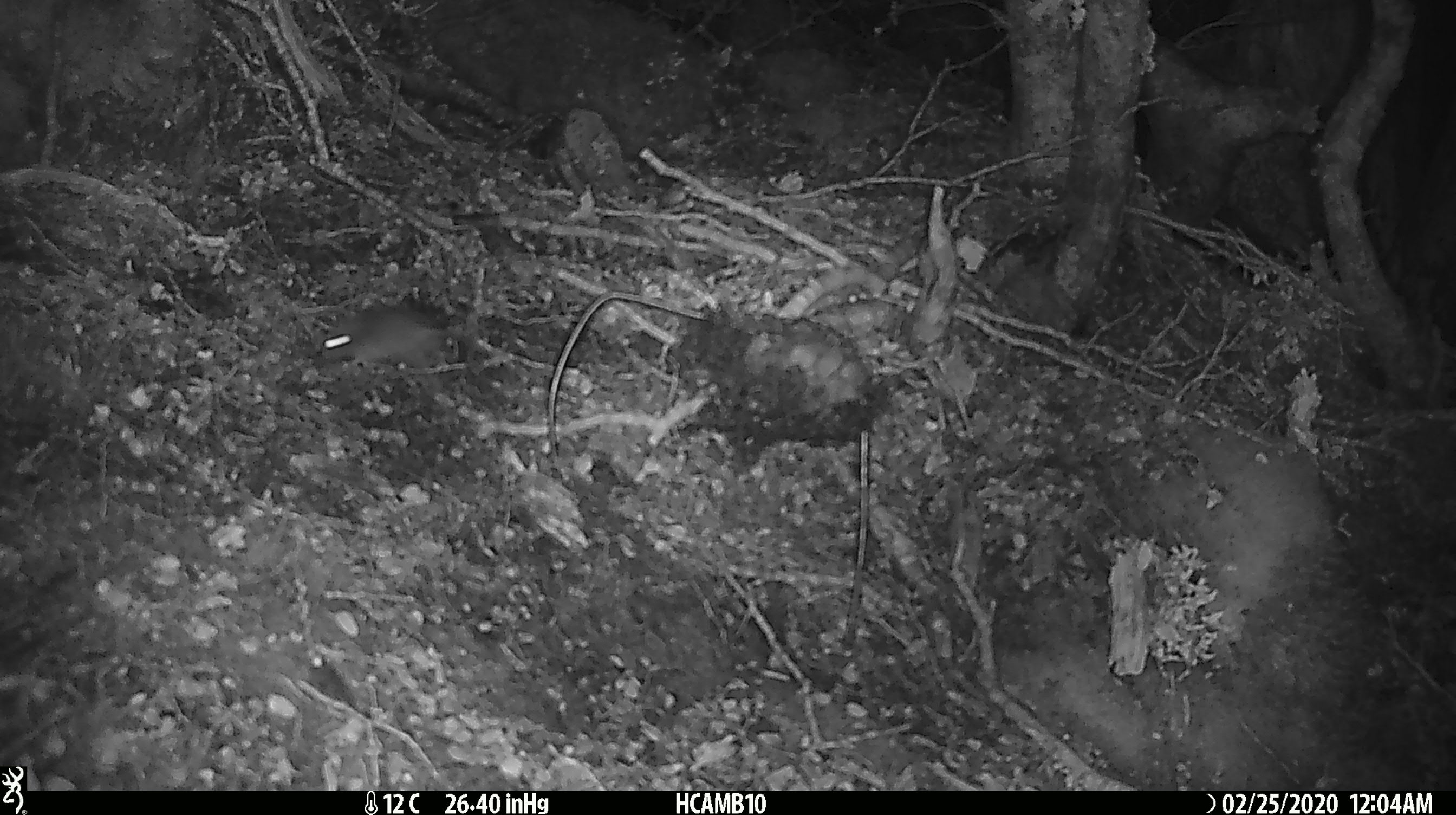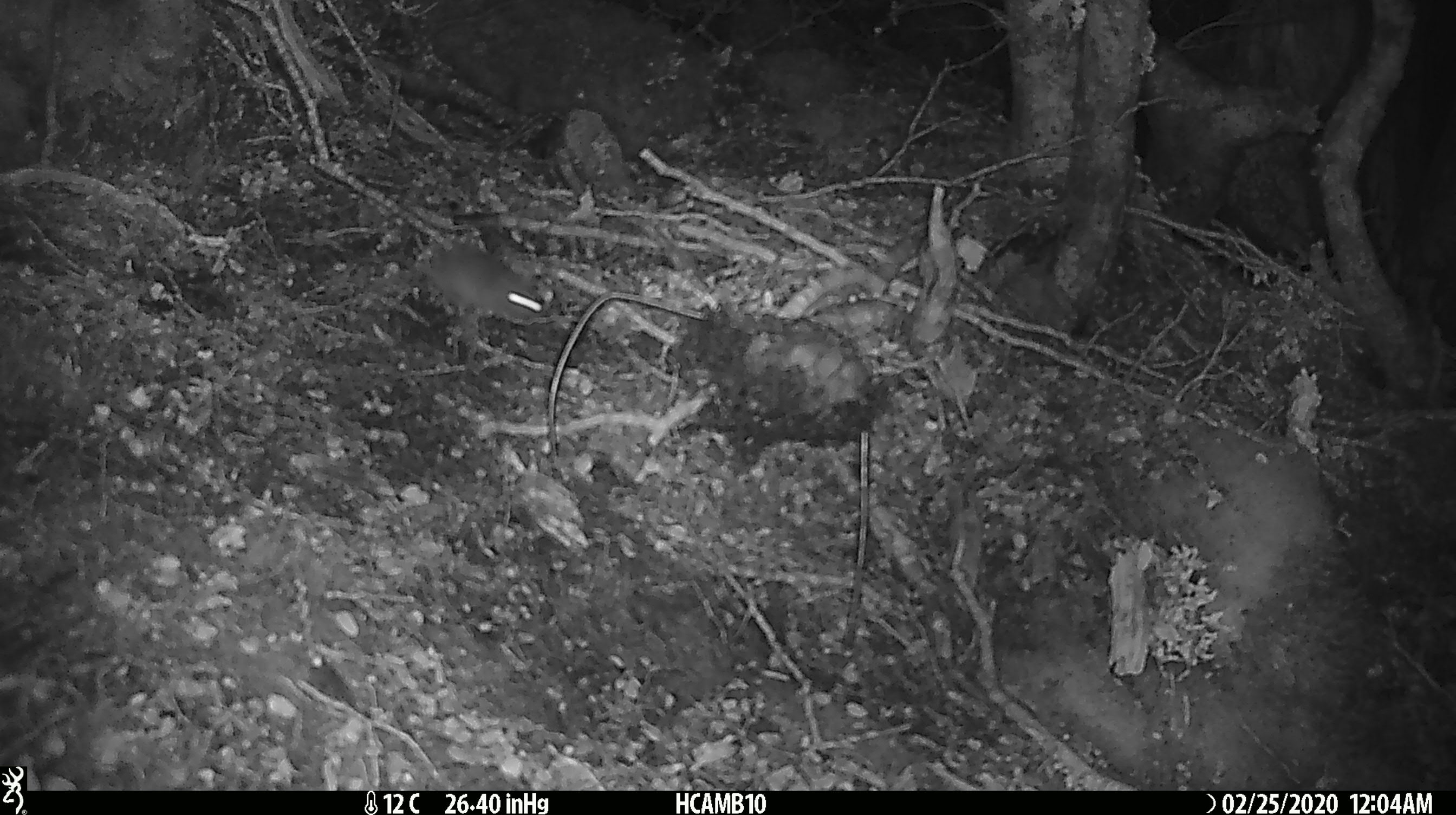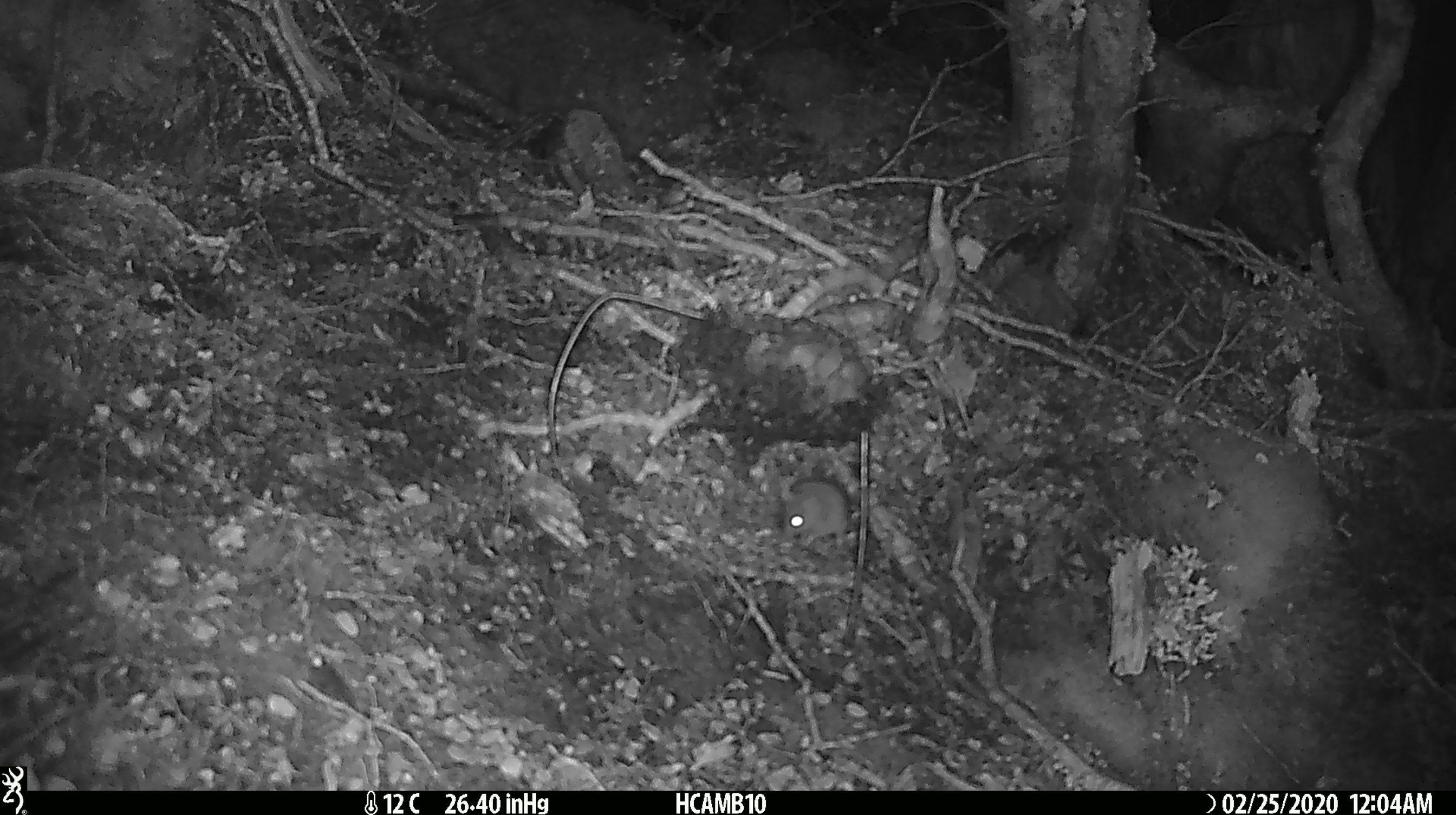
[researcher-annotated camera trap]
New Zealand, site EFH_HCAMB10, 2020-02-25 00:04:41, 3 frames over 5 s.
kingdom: Animalia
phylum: Chordata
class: Mammalia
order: Rodentia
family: Muridae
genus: Mus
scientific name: Mus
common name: mouse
Mouse (Mus).